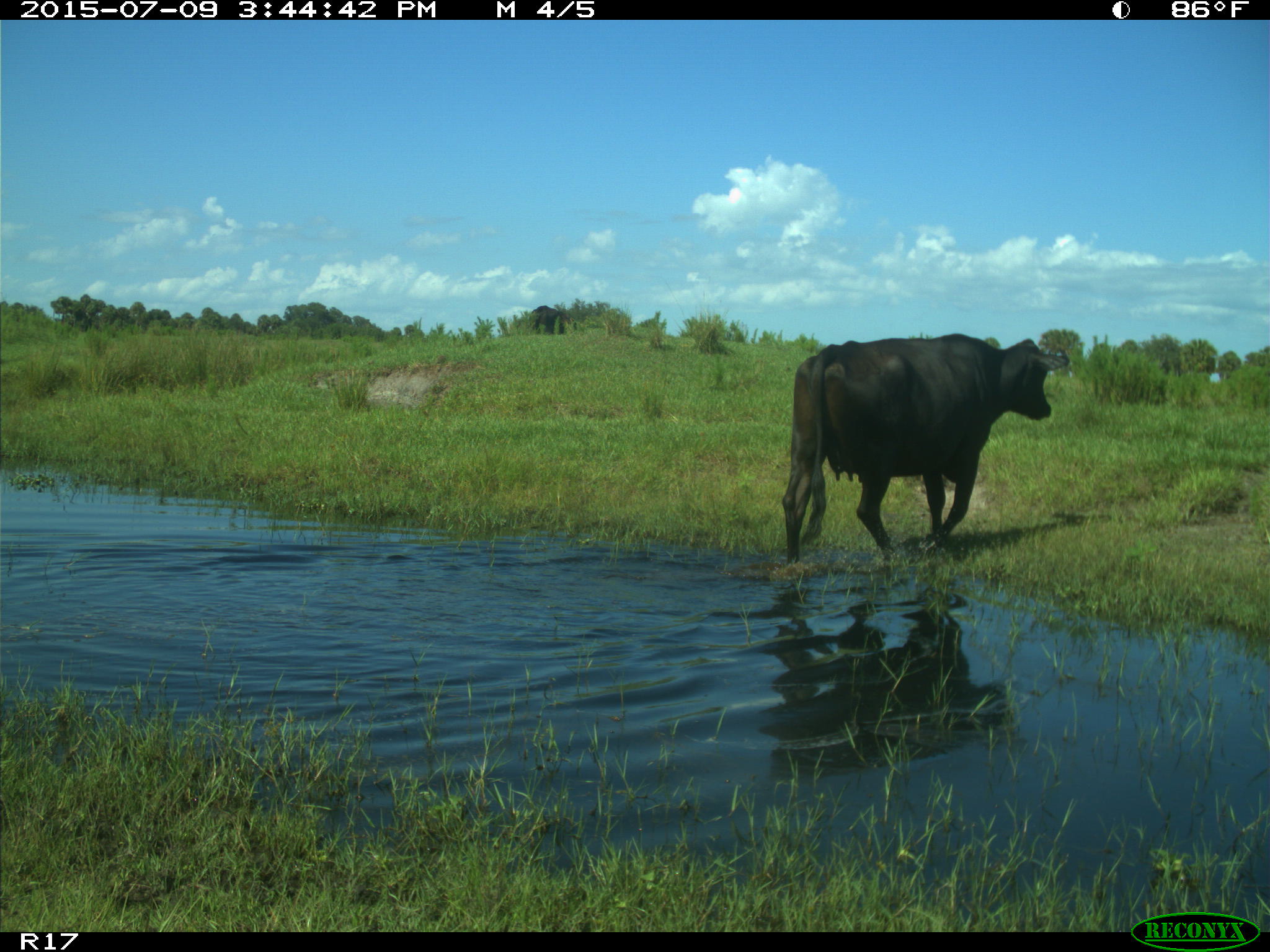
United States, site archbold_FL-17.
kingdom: Animalia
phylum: Chordata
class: Mammalia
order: Artiodactyla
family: Bovidae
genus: Bos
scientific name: Bos taurus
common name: domestic cow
Bos taurus (domestic cow).